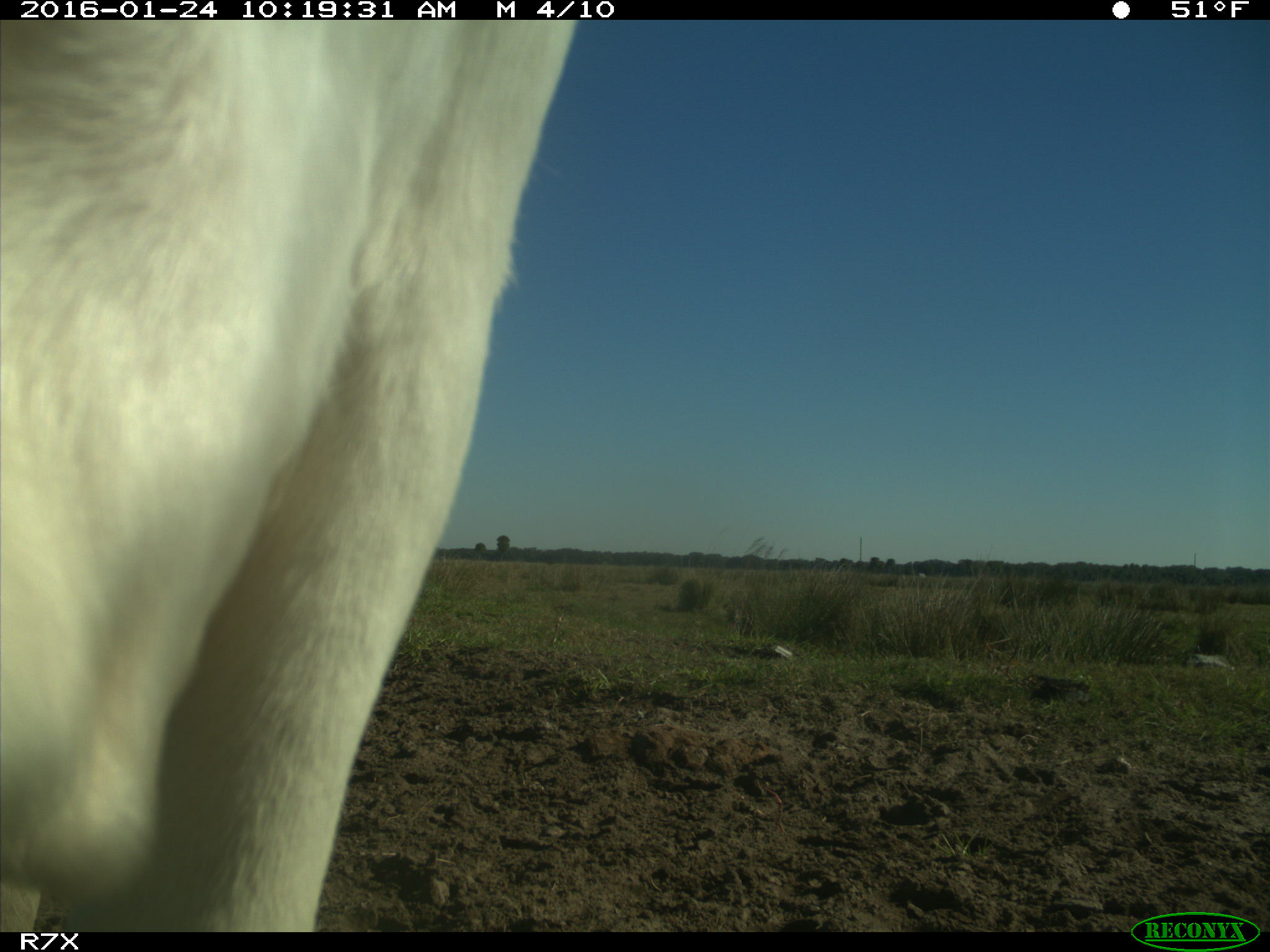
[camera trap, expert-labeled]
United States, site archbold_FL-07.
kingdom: Animalia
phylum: Chordata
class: Mammalia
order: Artiodactyla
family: Bovidae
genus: Bos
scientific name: Bos taurus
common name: domestic cow